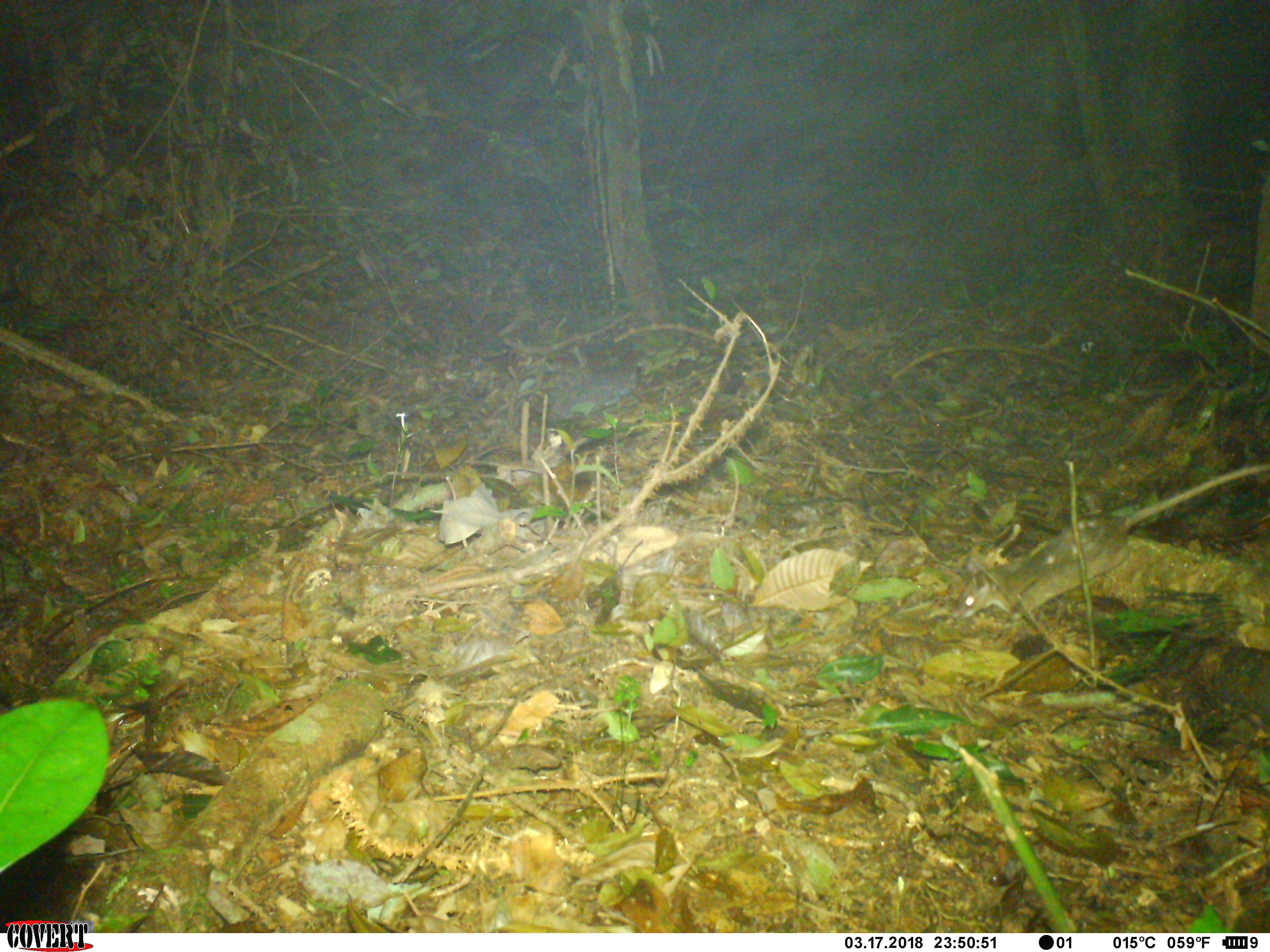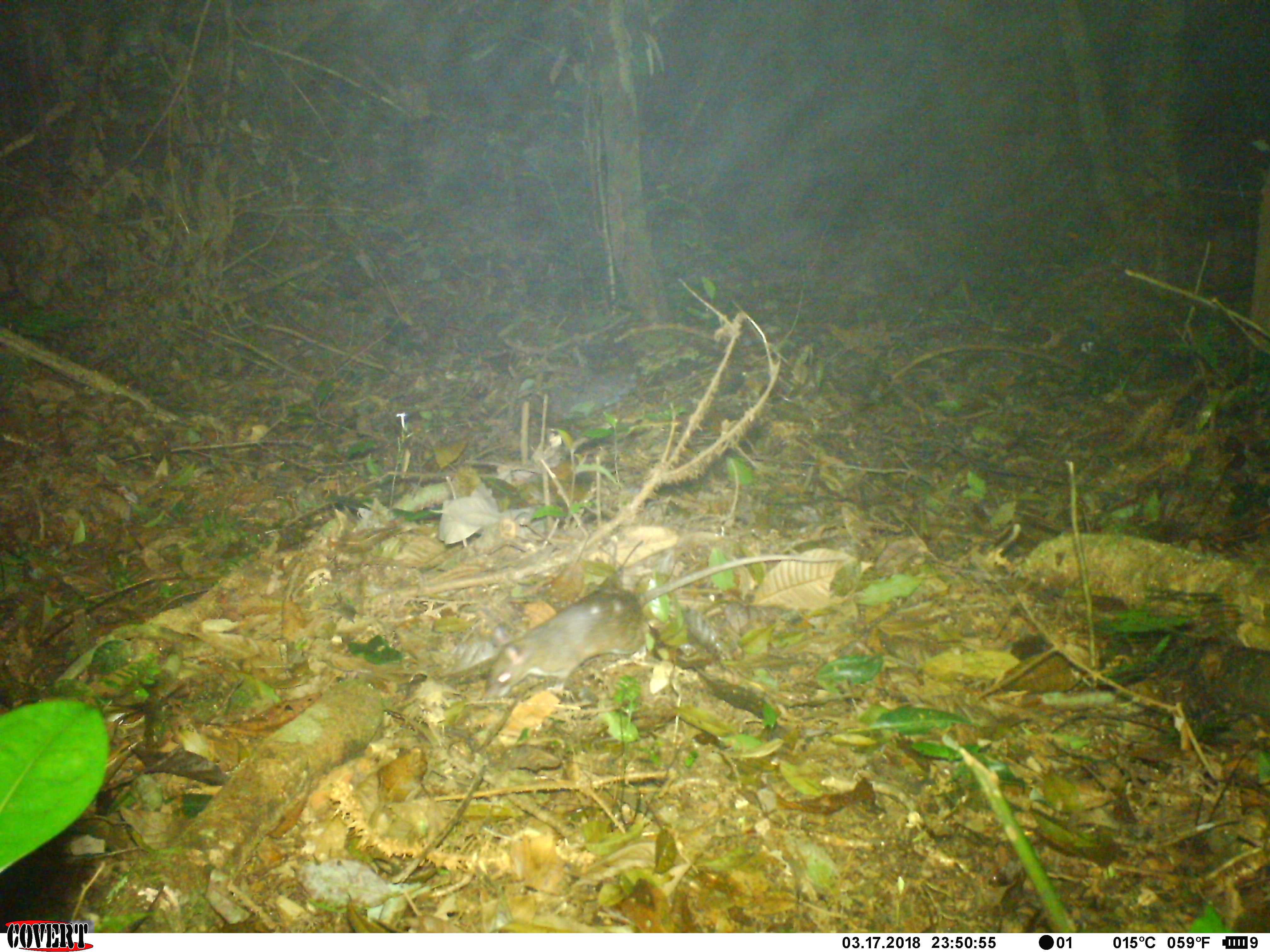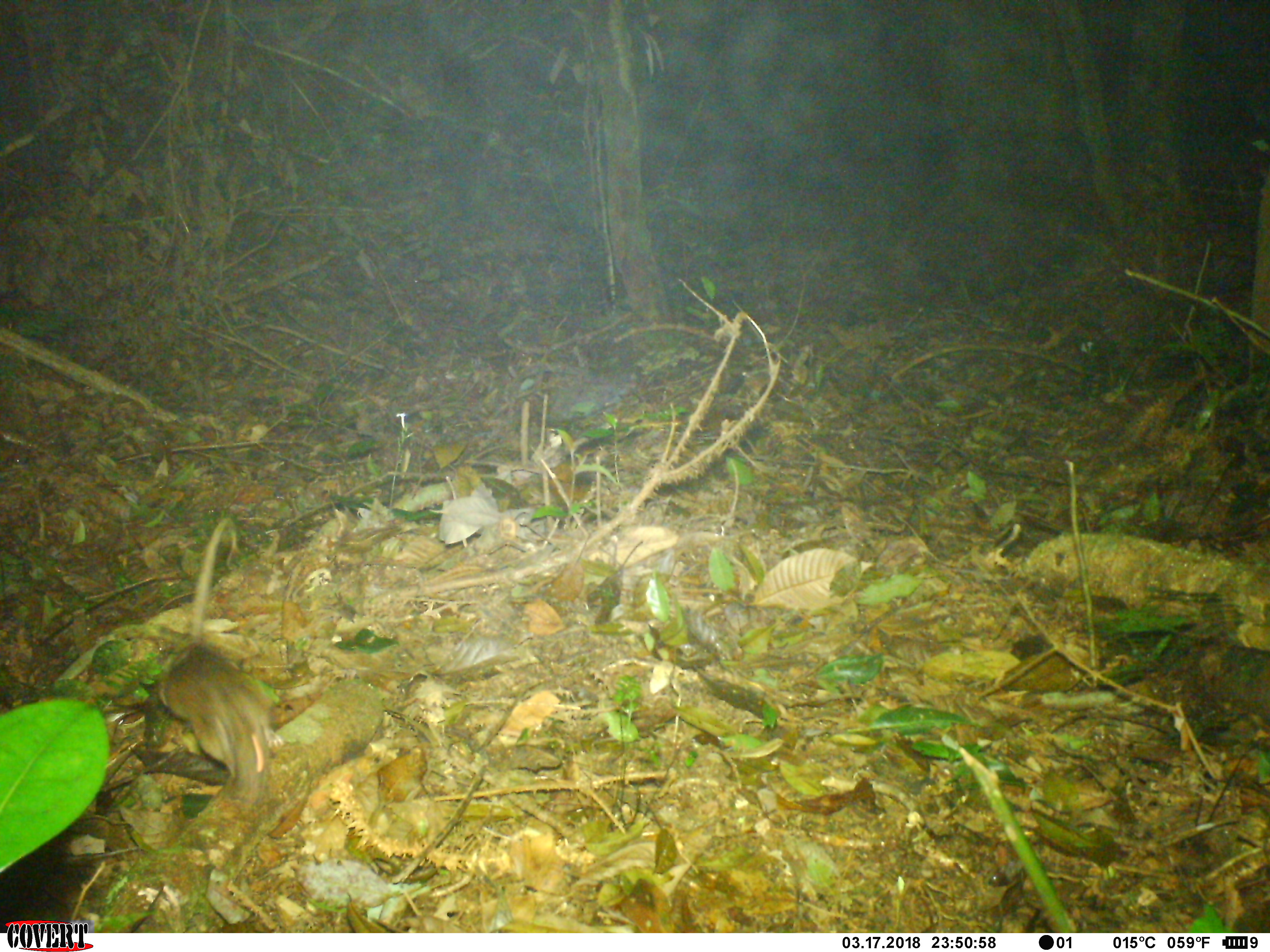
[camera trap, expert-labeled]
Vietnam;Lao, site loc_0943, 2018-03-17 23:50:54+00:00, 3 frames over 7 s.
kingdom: Animalia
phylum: Chordata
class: Mammalia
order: Rodentia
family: Muridae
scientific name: Muridae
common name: old-world mice and rats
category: unidentified murid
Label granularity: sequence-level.